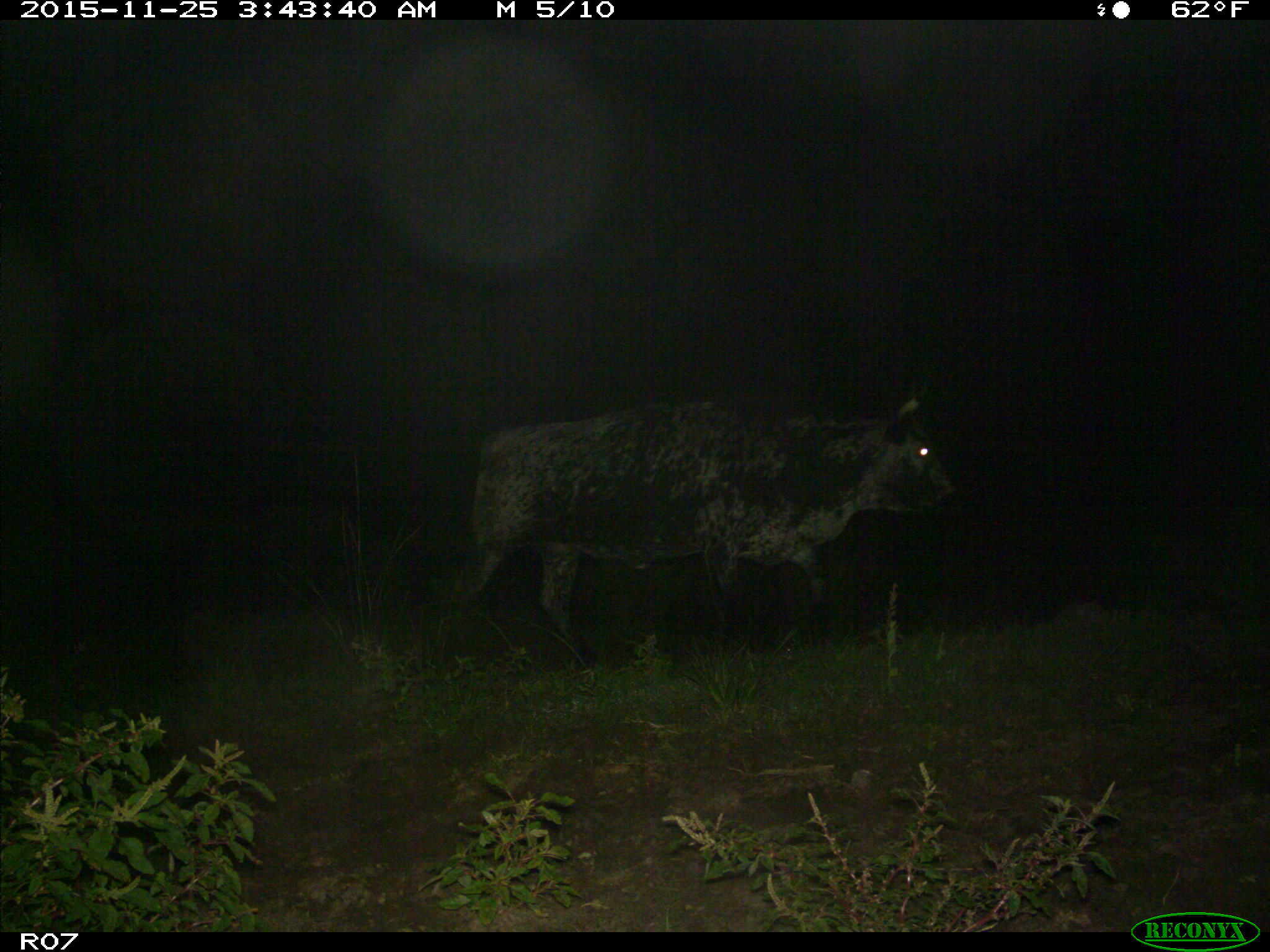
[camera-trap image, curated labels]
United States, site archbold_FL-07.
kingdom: Animalia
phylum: Chordata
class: Mammalia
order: Artiodactyla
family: Bovidae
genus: Bos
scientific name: Bos taurus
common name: domestic cow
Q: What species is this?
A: Bos taurus (domestic cow).